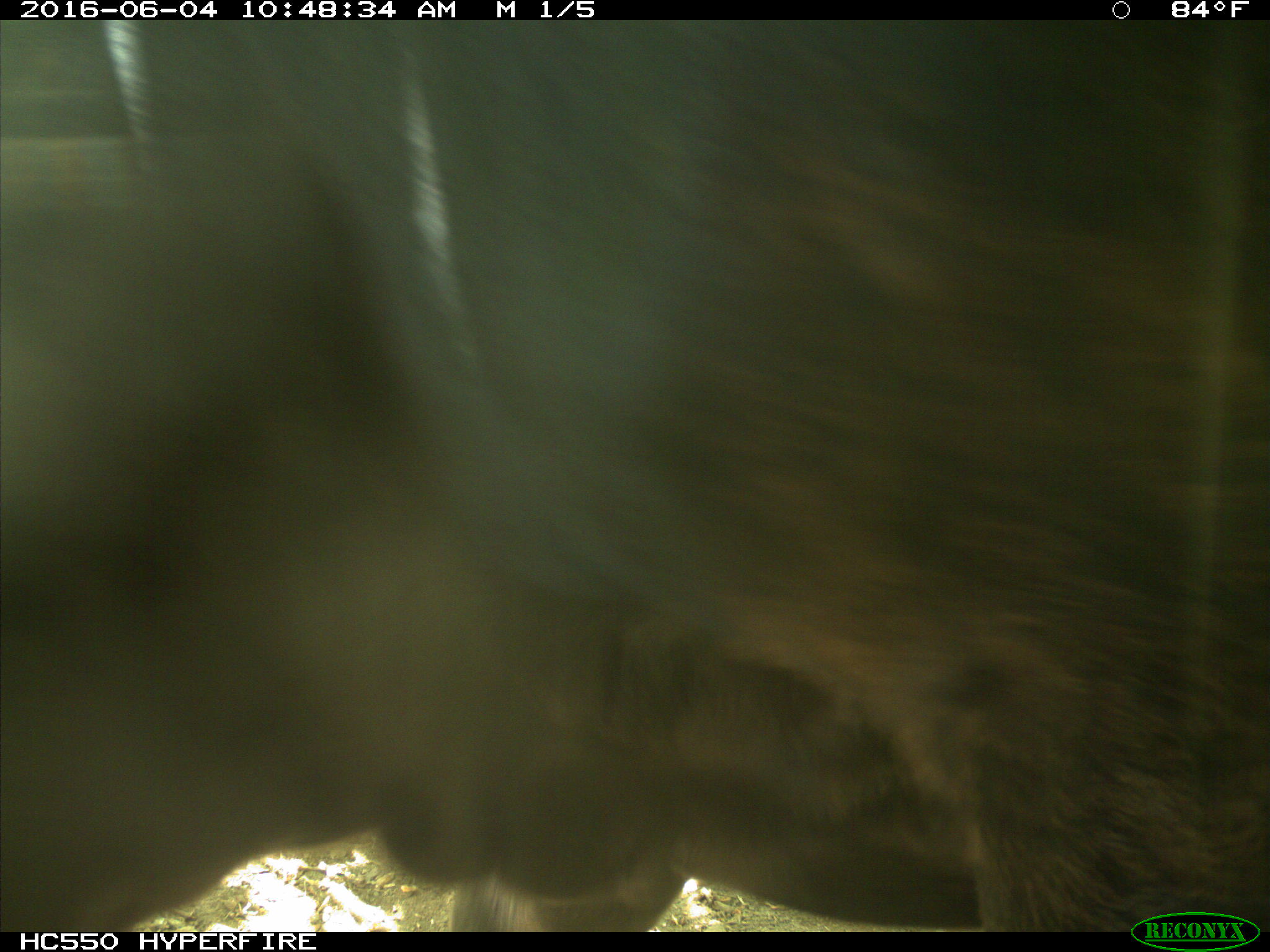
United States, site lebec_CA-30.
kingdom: Animalia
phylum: Chordata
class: Mammalia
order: Artiodactyla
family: Bovidae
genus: Bos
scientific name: Bos taurus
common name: domestic cow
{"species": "Bos taurus (domestic cow)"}